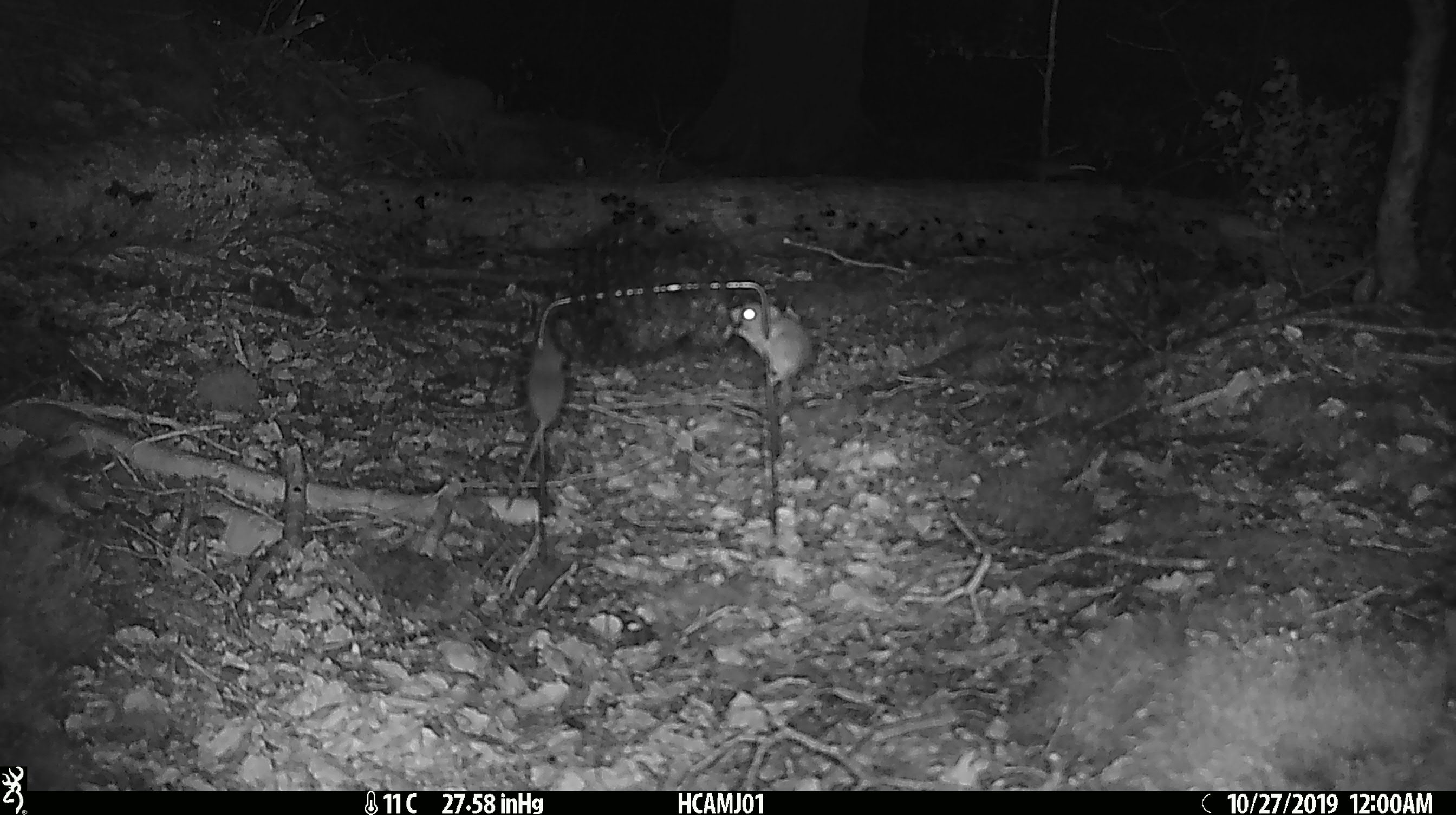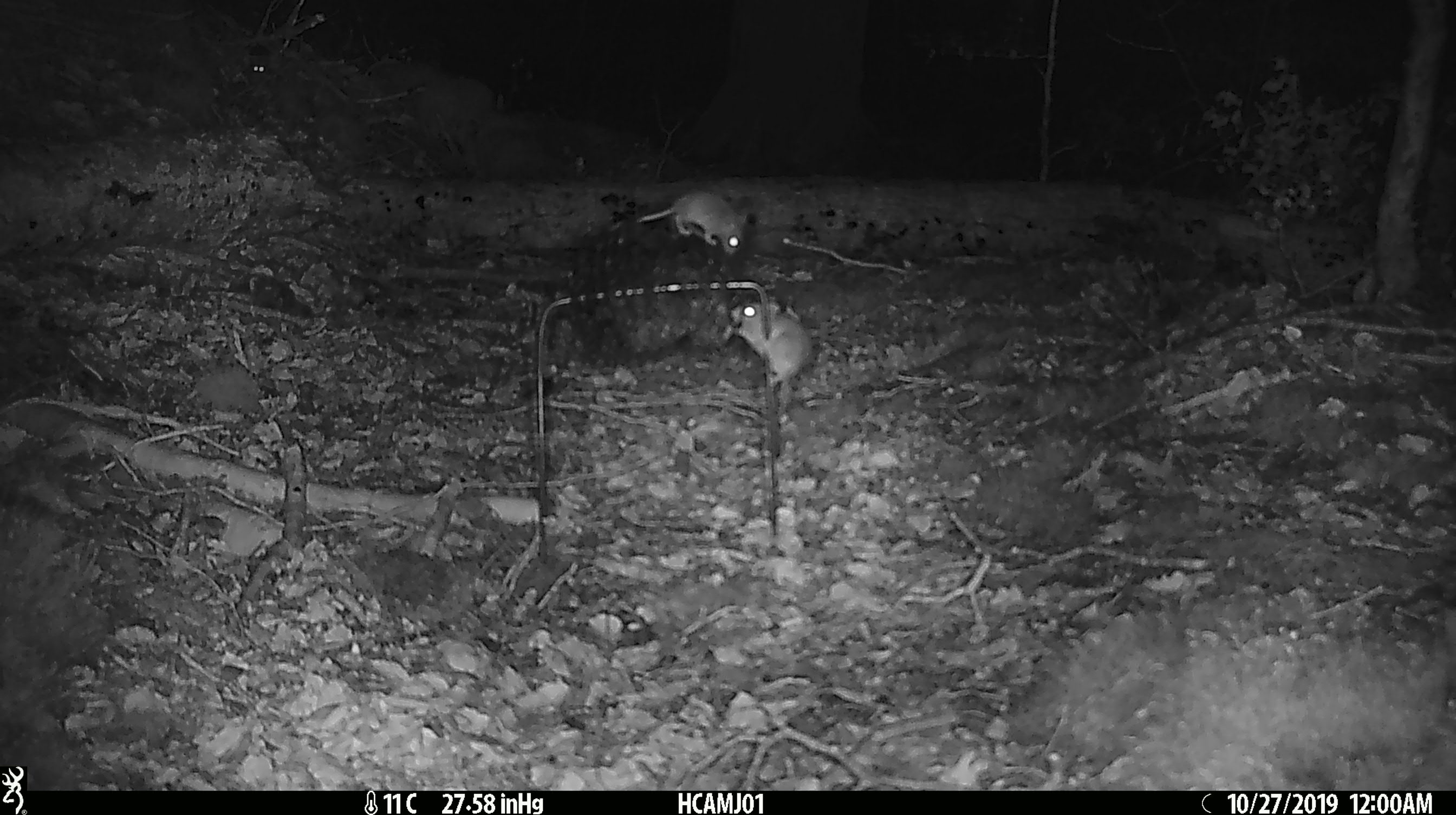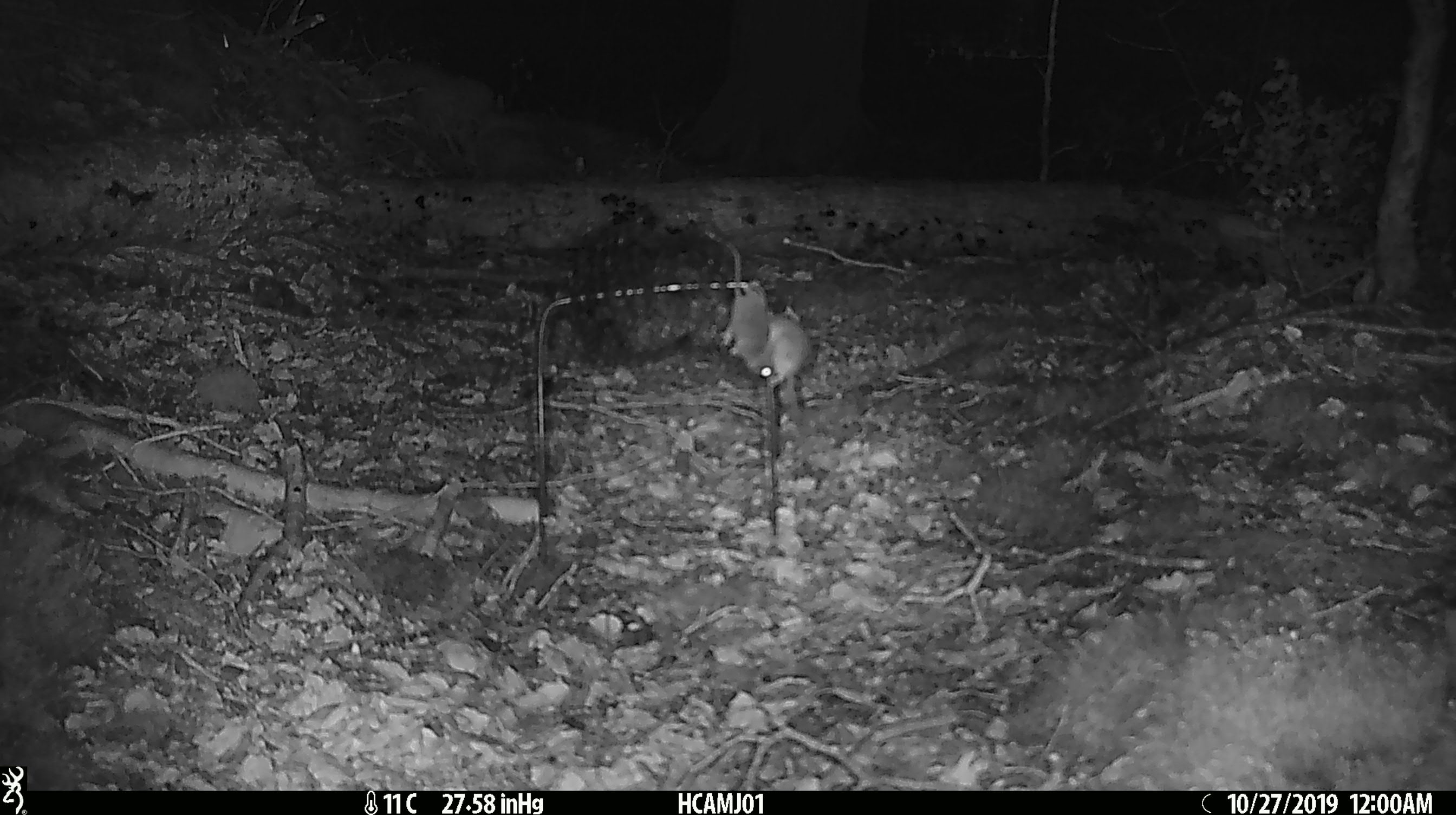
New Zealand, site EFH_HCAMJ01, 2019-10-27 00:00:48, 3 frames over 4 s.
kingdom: Animalia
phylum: Chordata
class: Mammalia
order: Rodentia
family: Muridae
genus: Mus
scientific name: Mus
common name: mouse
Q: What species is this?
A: Mouse (Mus).